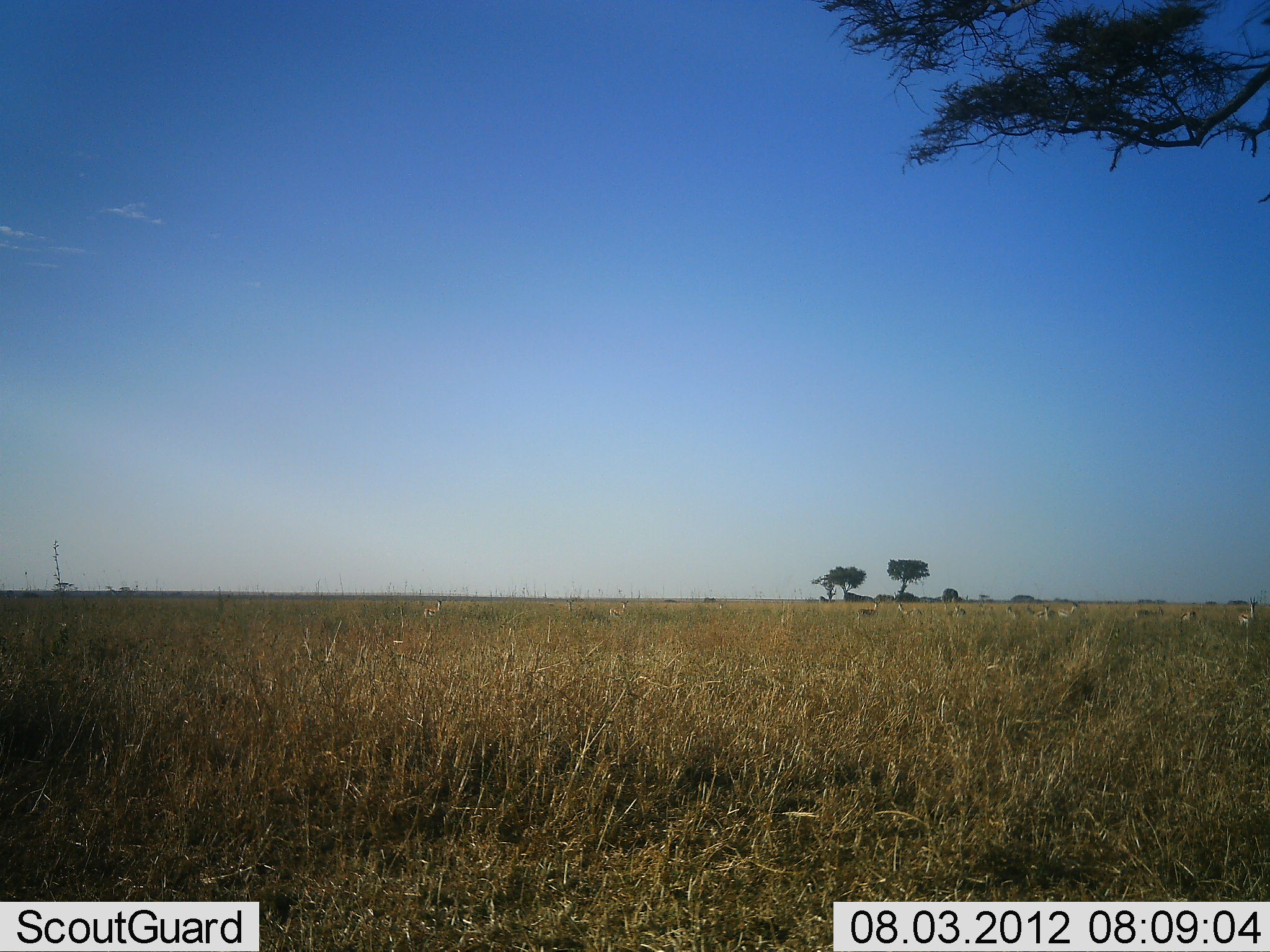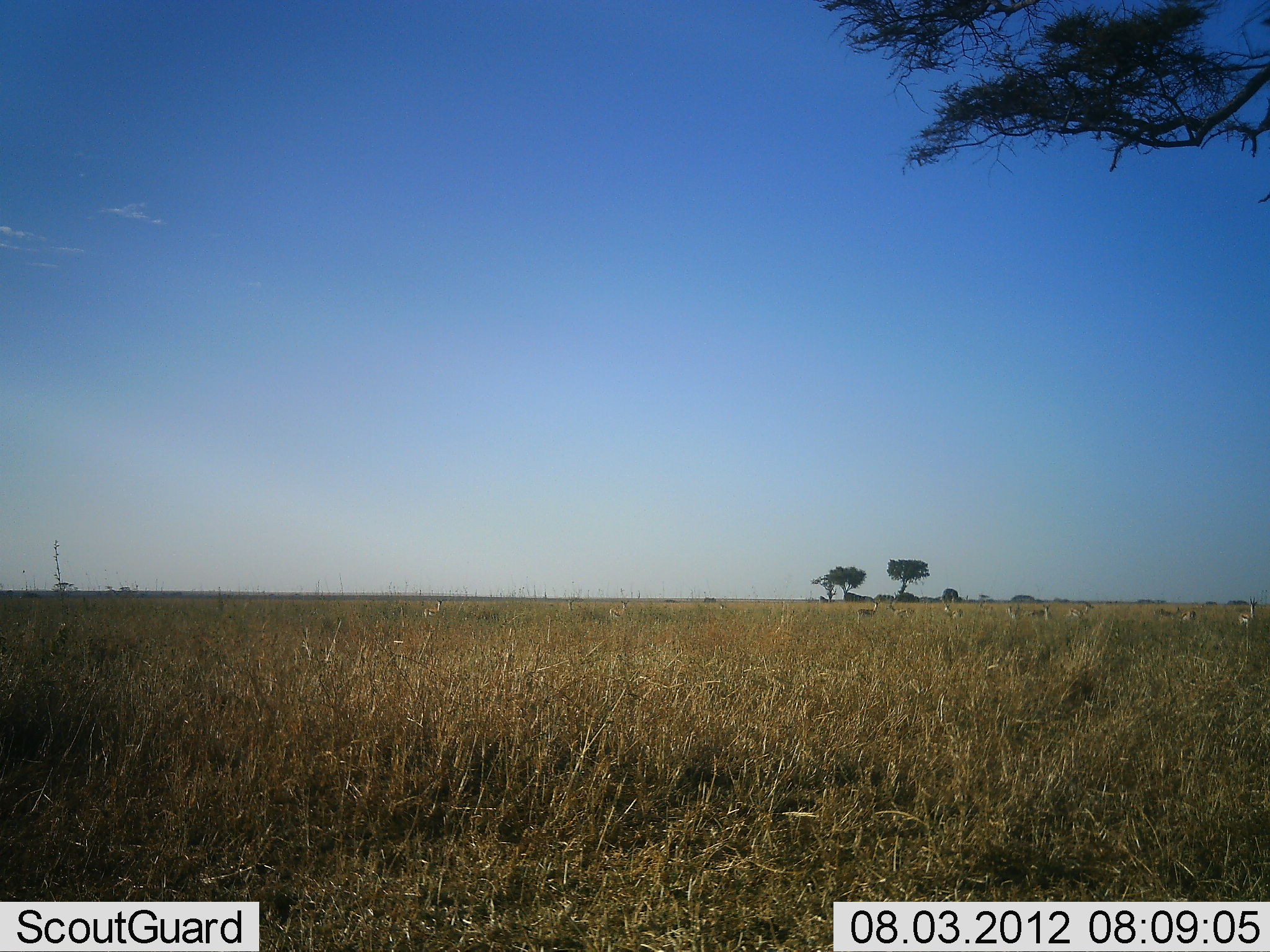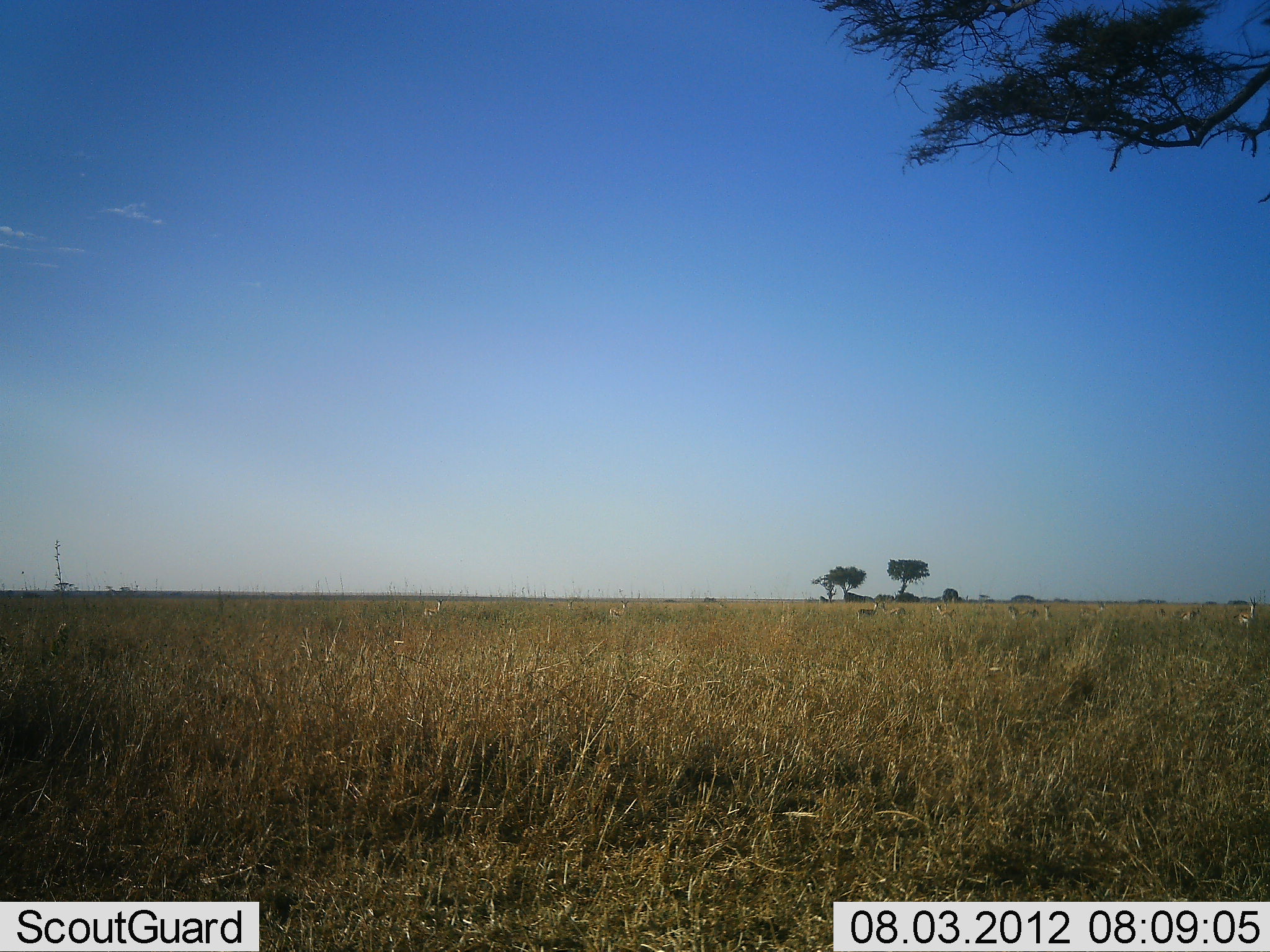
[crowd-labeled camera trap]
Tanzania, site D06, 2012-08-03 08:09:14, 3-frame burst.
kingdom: Animalia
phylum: Chordata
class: Mammalia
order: Artiodactyla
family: Bovidae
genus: Eudorcas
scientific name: Eudorcas thomsonii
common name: thomson's gazelle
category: gazellethomsons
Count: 11-50.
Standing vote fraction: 80%.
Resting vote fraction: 0%.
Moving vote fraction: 70%.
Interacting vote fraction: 0%.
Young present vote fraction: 0%.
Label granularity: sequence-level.